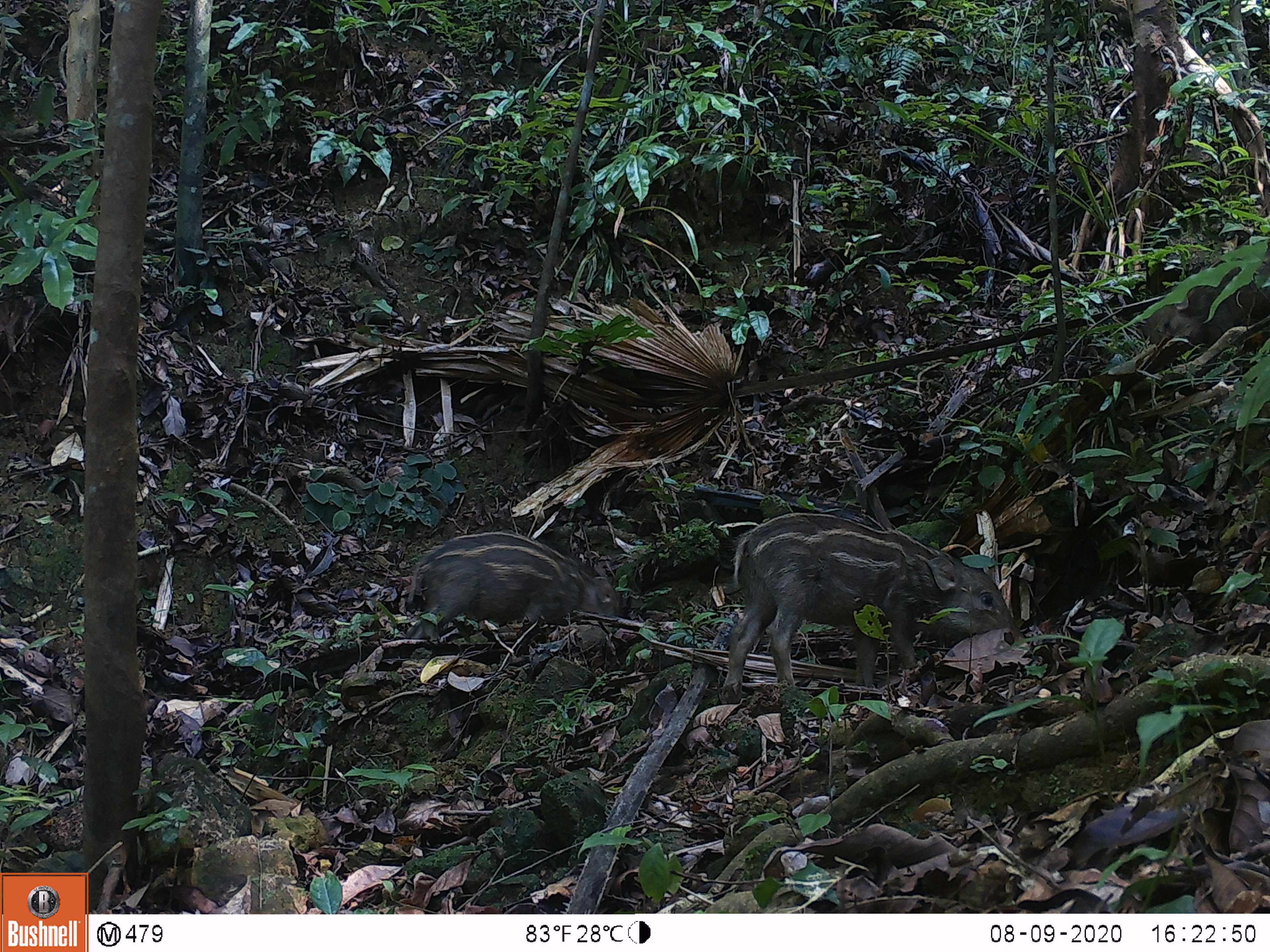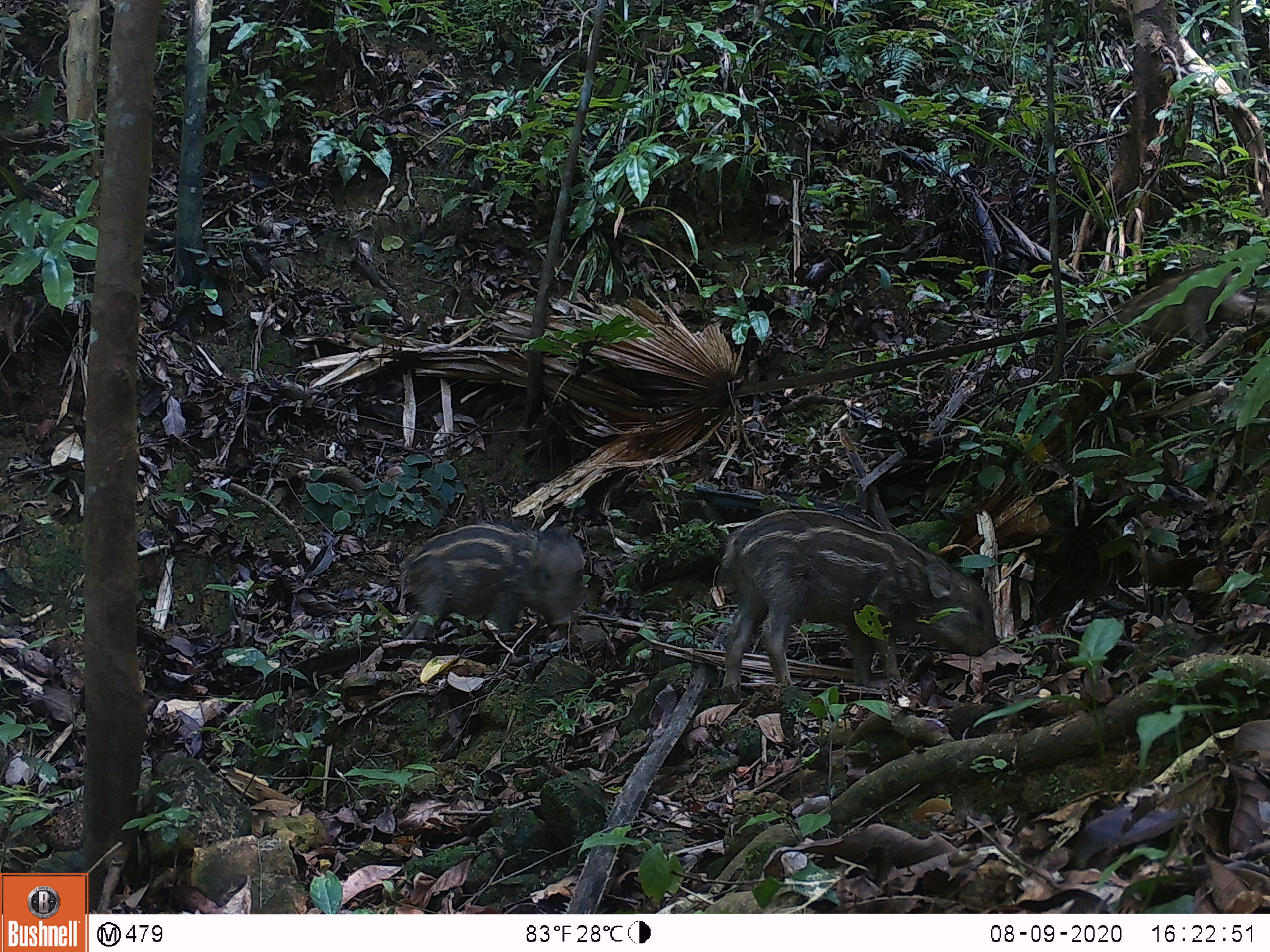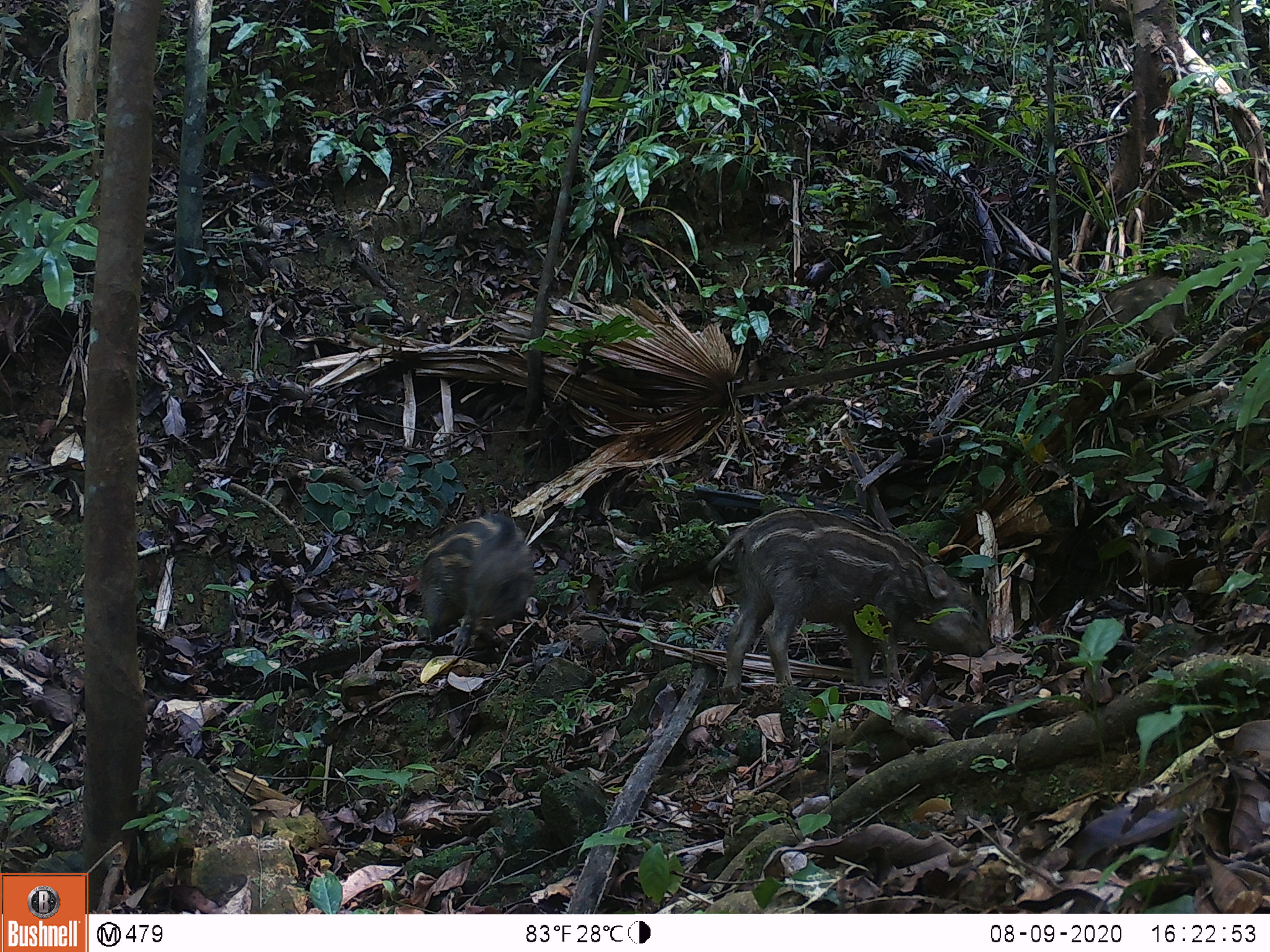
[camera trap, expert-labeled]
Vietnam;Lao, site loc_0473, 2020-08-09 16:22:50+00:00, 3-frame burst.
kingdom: Animalia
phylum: Chordata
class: Mammalia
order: Artiodactyla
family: Suidae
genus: Sus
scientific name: Sus scrofa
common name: eurasian wild pig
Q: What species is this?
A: Eurasian wild pig (Sus scrofa).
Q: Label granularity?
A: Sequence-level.